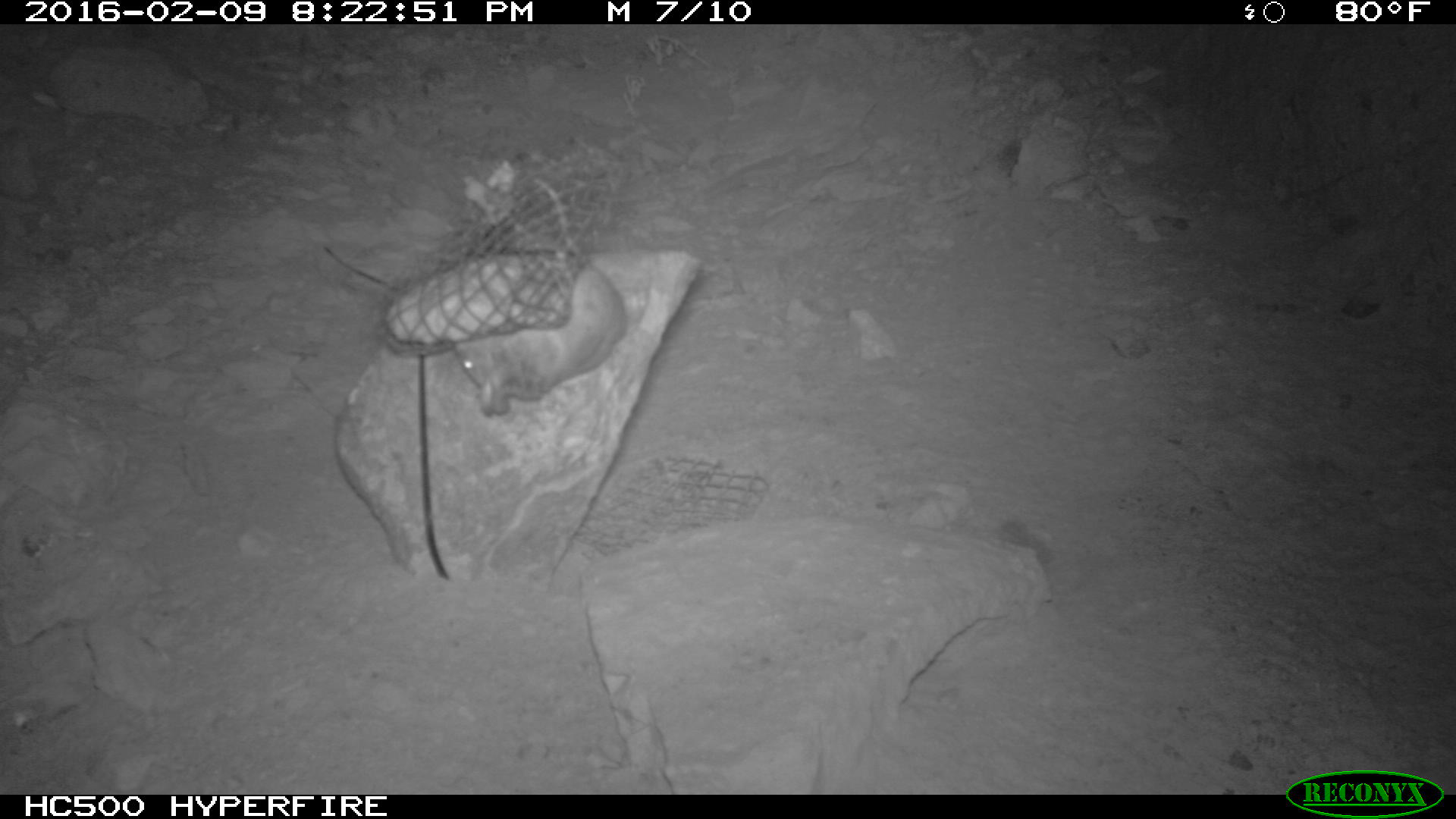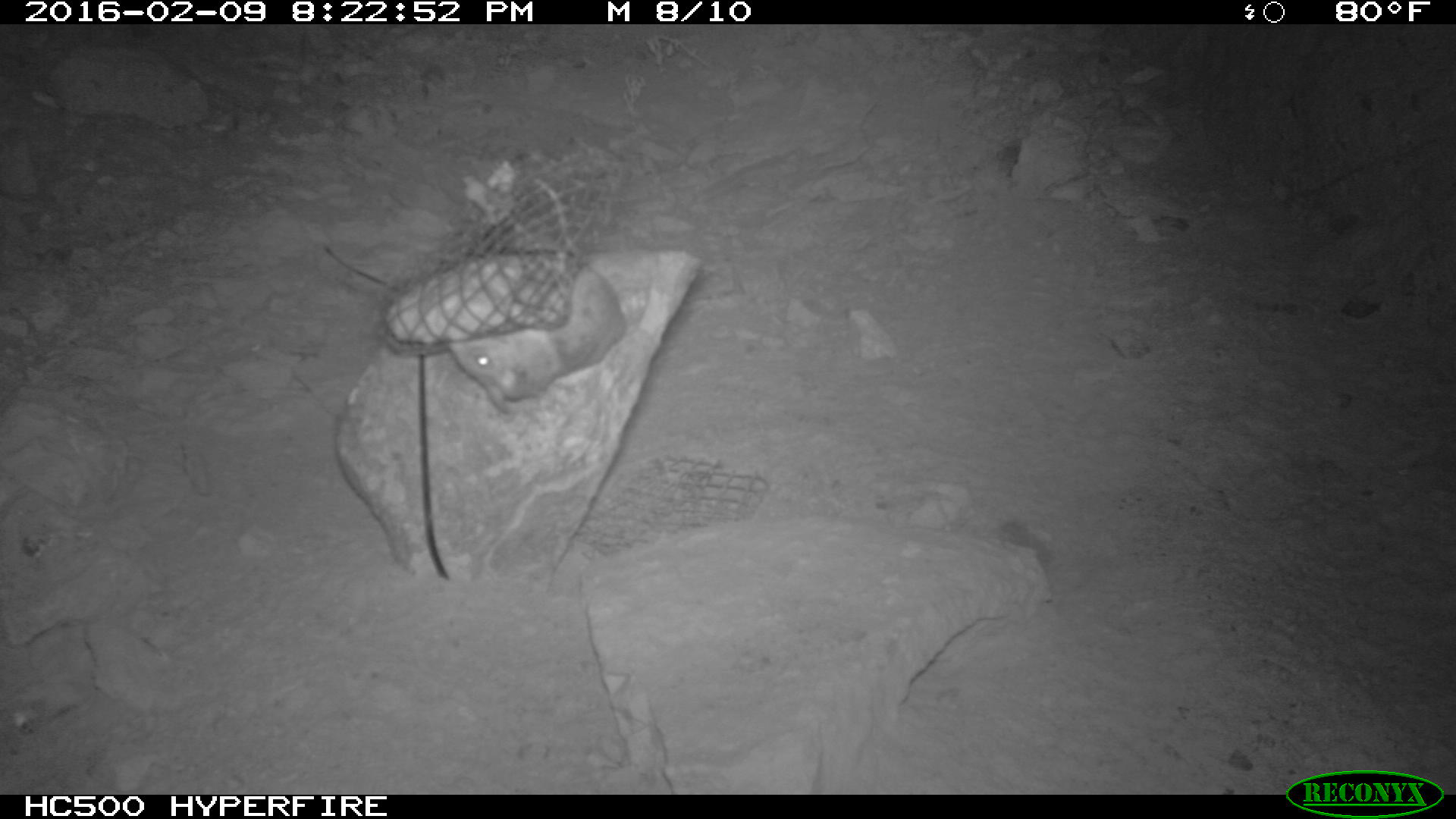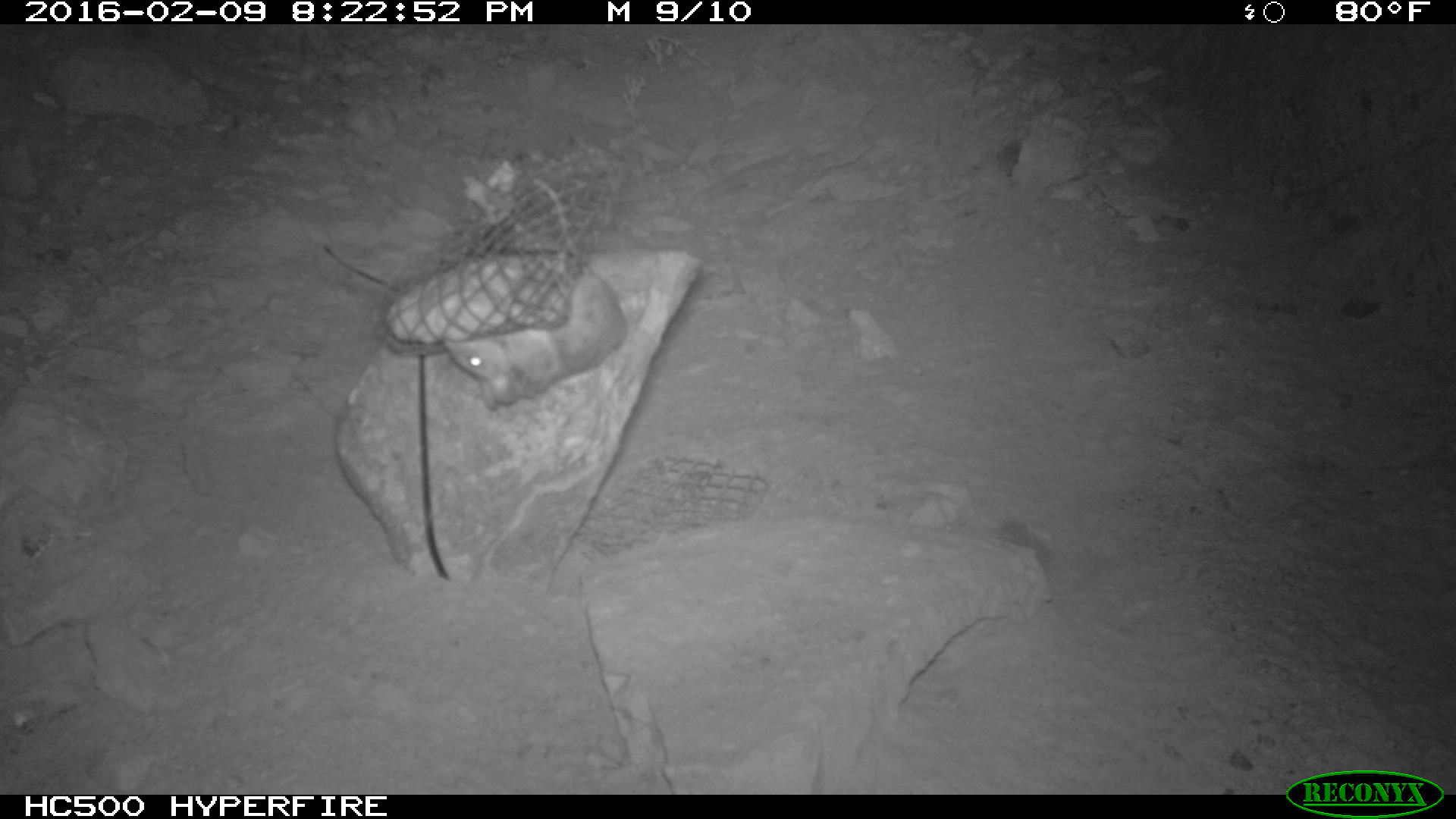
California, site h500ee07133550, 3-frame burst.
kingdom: Animalia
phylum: Chordata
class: Mammalia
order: Rodentia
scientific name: Rodentia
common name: rodent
Rodent (Rodentia).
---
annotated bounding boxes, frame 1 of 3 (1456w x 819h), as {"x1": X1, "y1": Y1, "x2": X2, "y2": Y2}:
rodent: {"x1": 453, "y1": 177, "x2": 626, "y2": 416}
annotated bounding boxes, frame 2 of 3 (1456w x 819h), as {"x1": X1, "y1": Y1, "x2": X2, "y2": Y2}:
rodent: {"x1": 450, "y1": 173, "x2": 629, "y2": 410}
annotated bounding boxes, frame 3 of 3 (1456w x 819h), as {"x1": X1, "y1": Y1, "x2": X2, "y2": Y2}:
rodent: {"x1": 444, "y1": 180, "x2": 623, "y2": 407}